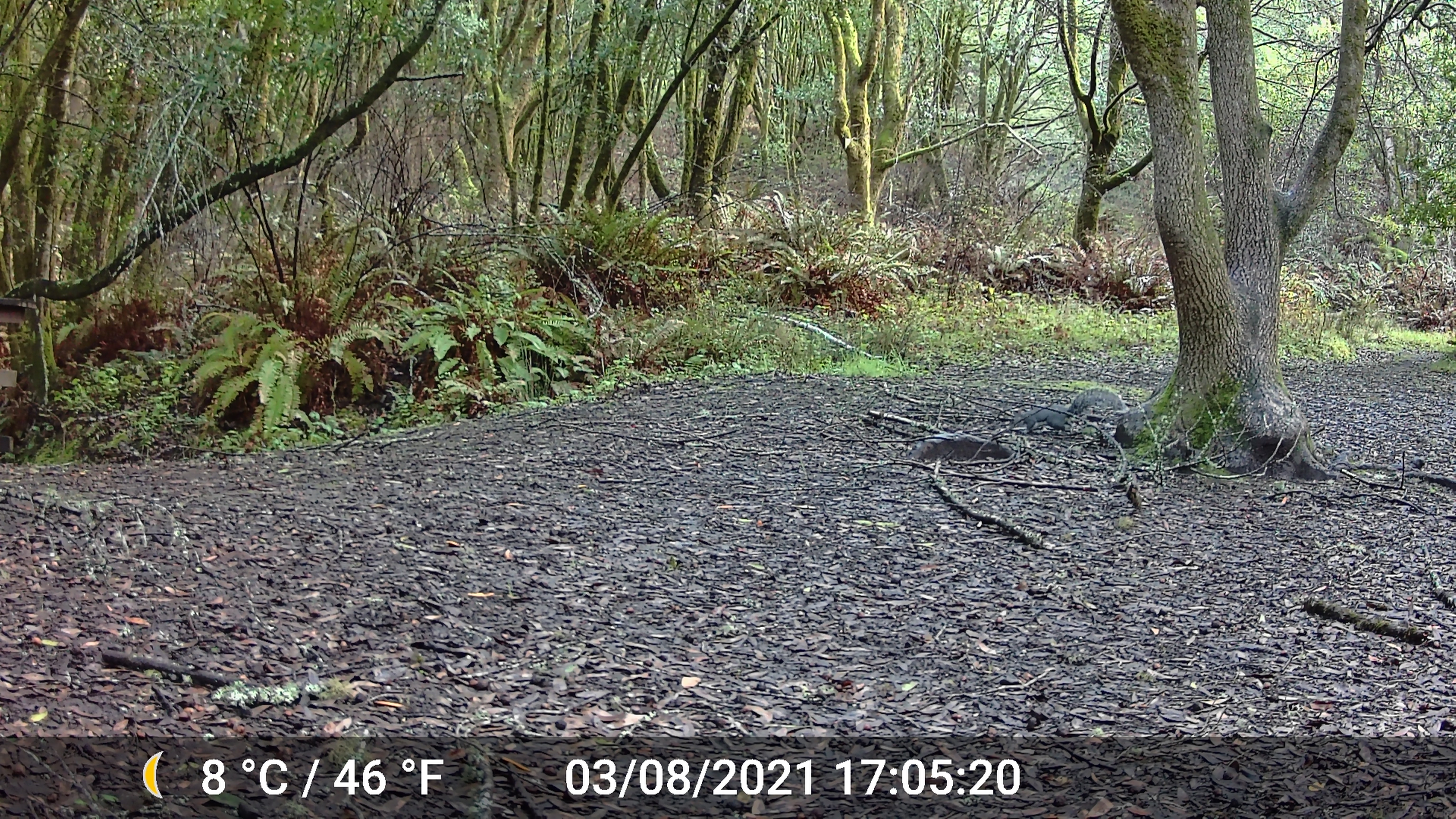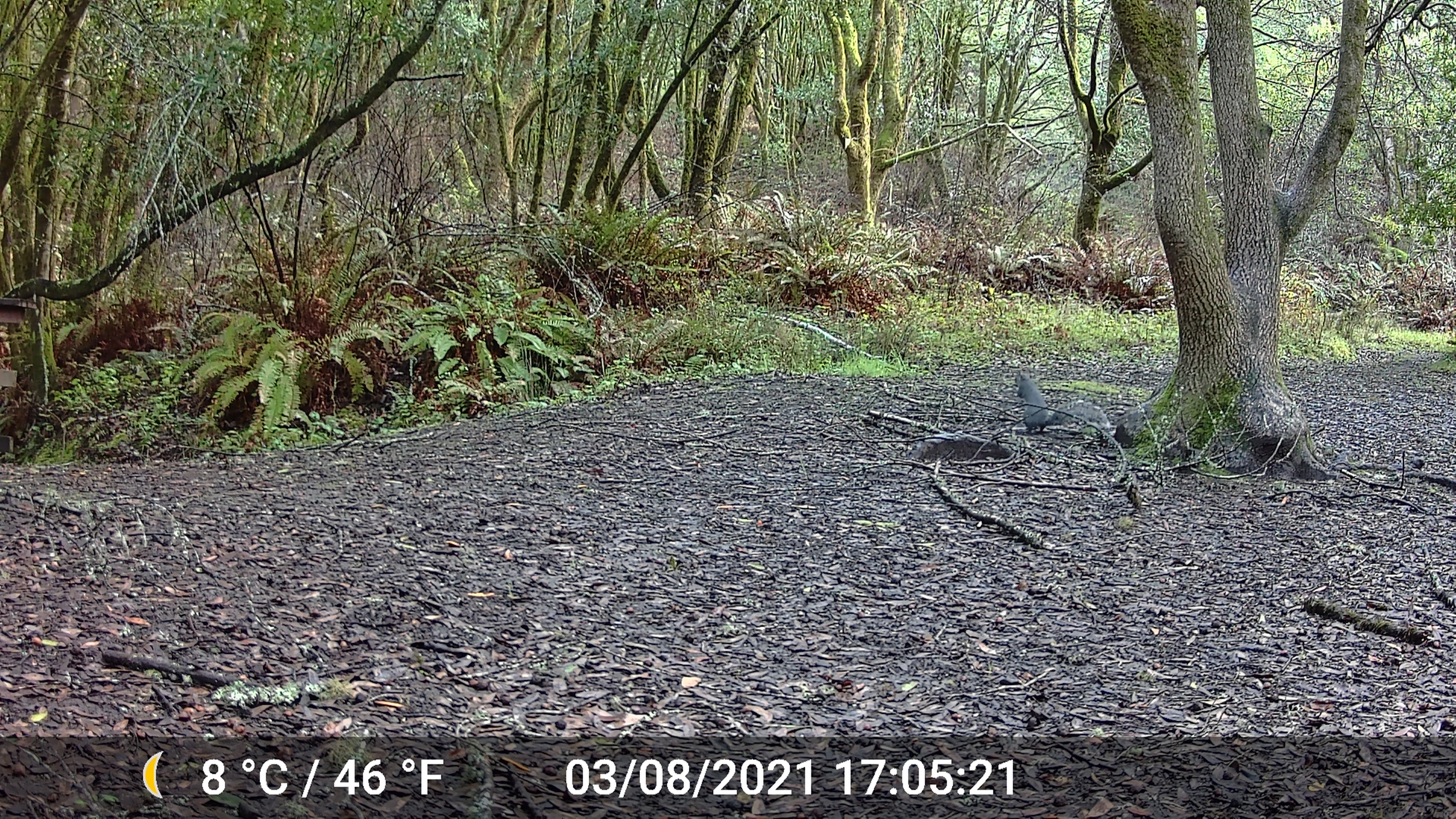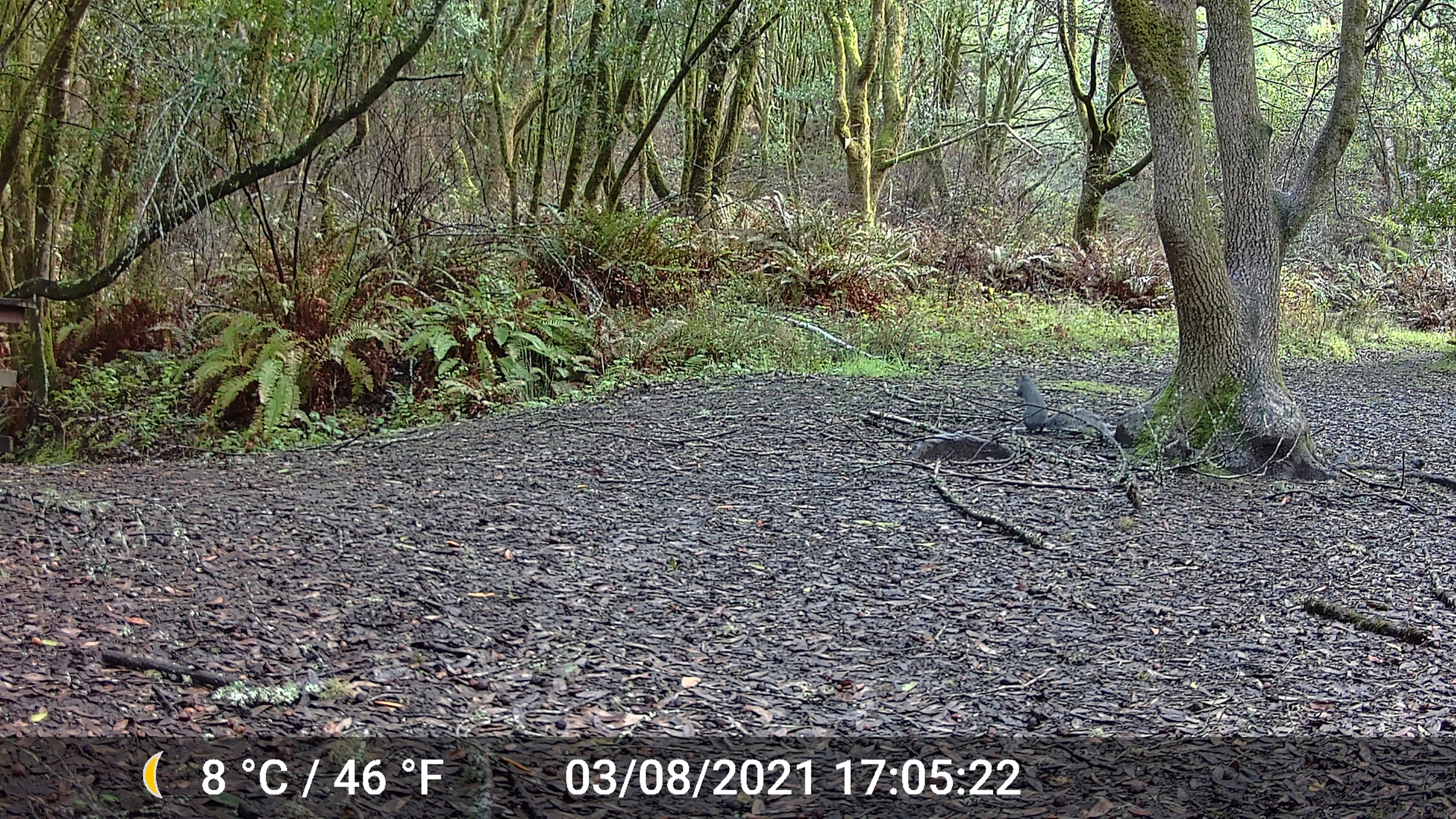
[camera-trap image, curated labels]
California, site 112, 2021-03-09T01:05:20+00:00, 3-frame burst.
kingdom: Animalia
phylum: Chordata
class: Mammalia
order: Rodentia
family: Sciuridae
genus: Sciurus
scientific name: Sciurus griseus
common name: western gray squirrel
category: western grey squirrel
Western grey squirrel (western gray squirrel) (Sciurus griseus).